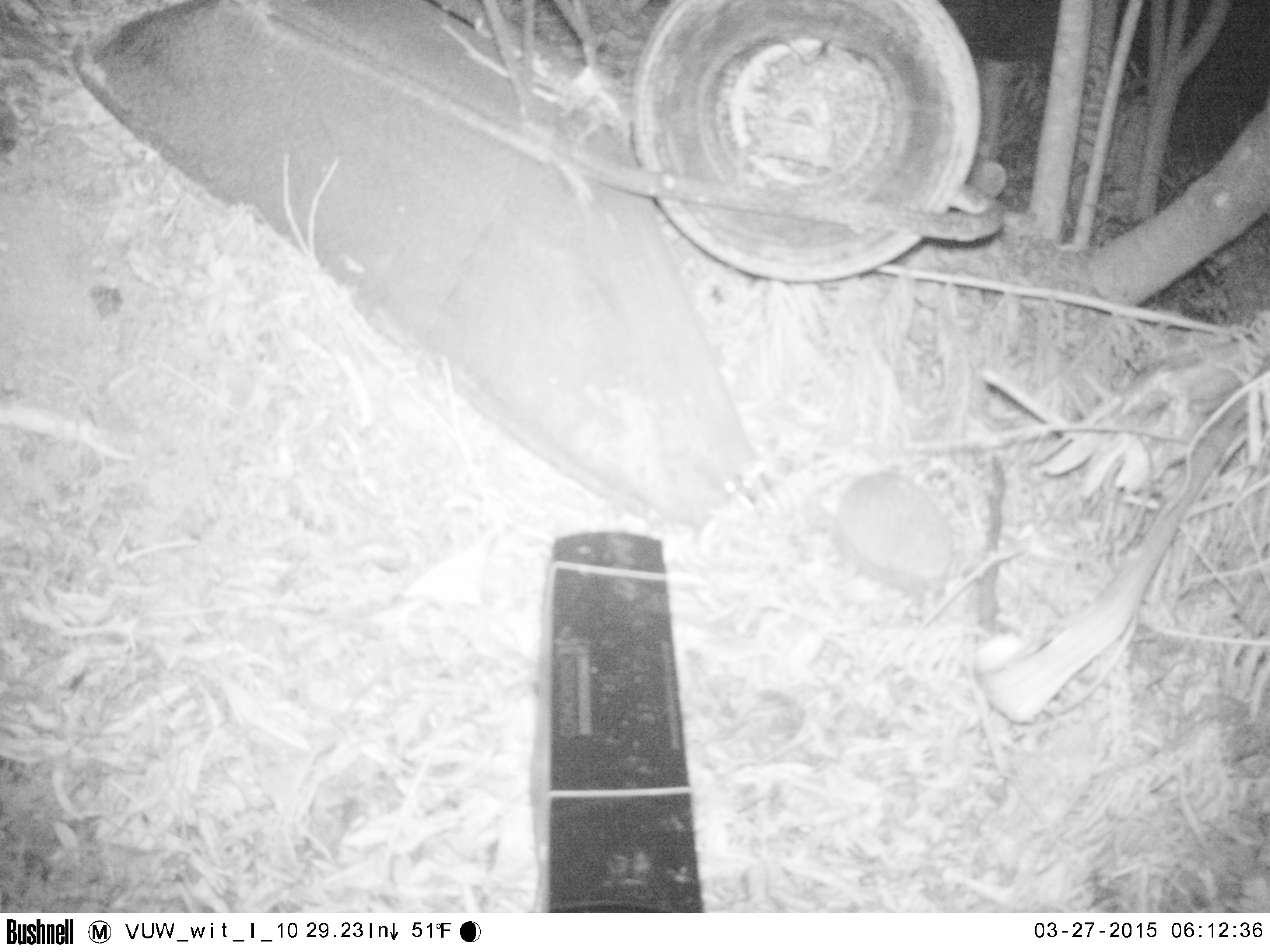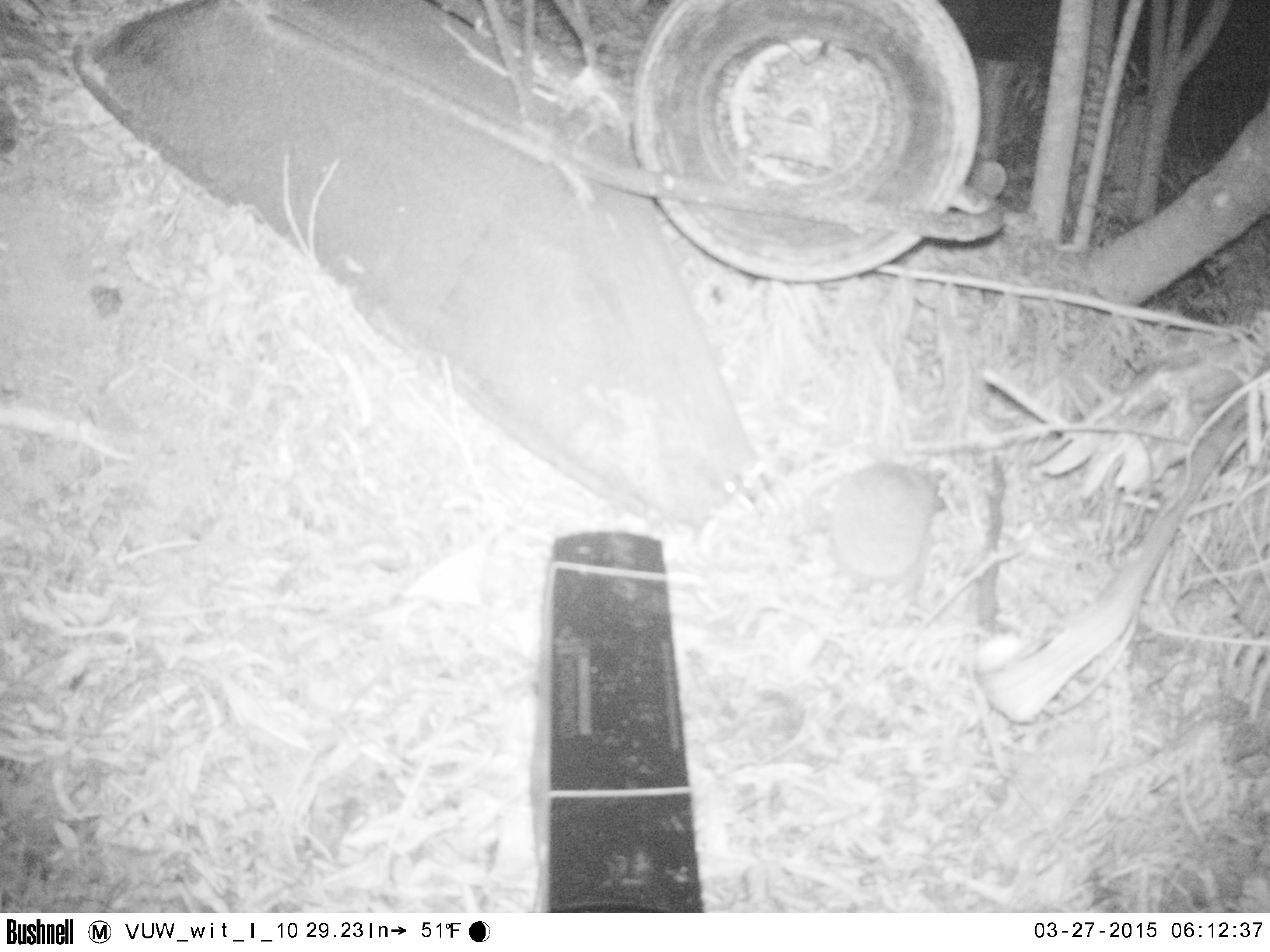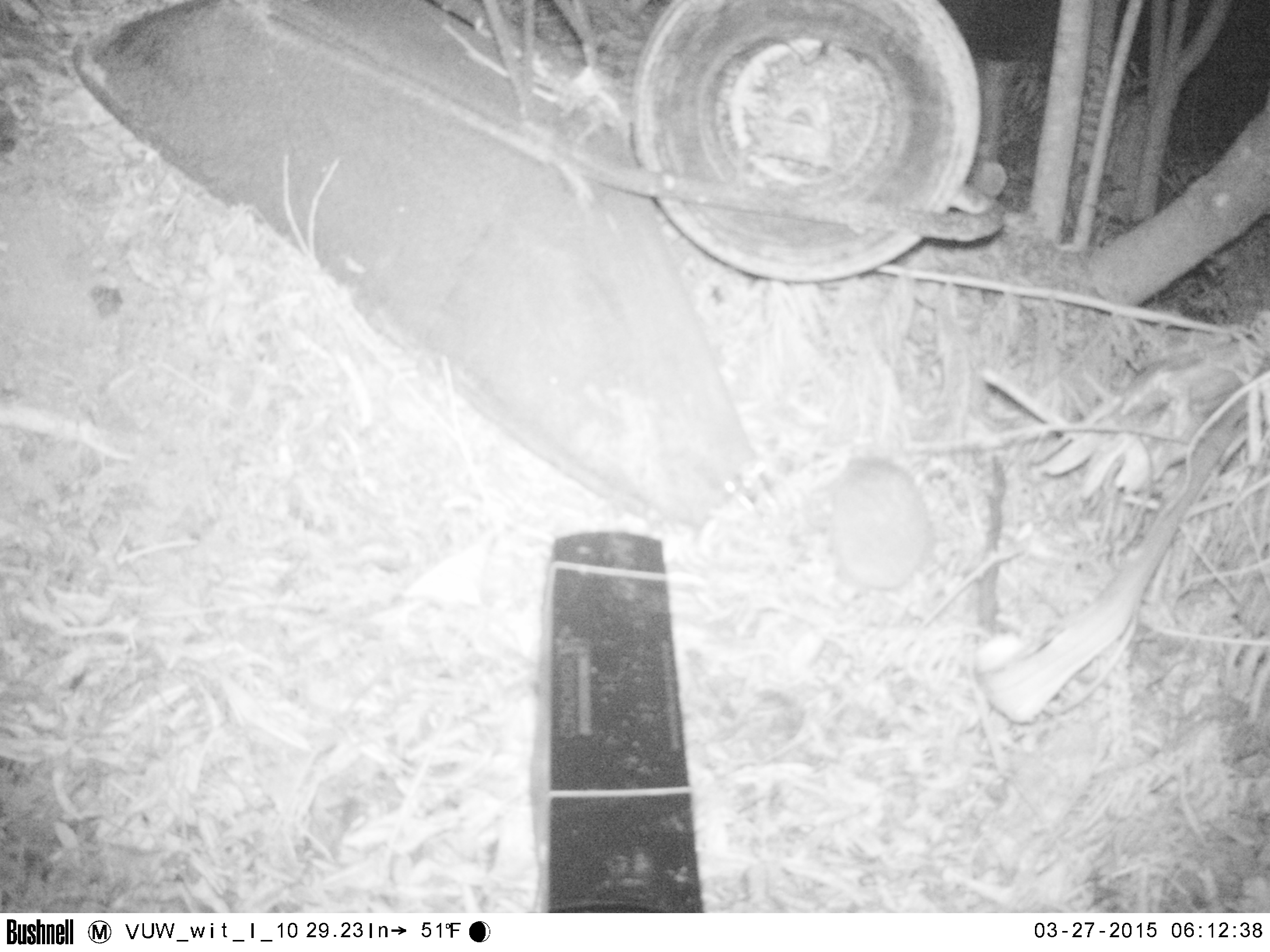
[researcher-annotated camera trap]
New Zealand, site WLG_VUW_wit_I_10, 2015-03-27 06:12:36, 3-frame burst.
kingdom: Animalia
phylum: Chordata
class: Mammalia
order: Eulipotyphla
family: Erinaceidae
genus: Erinaceus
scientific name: Erinaceus europaeus europaeus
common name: european hedgehog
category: hedgehog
Hedgehog (european hedgehog) (Erinaceus europaeus europaeus).